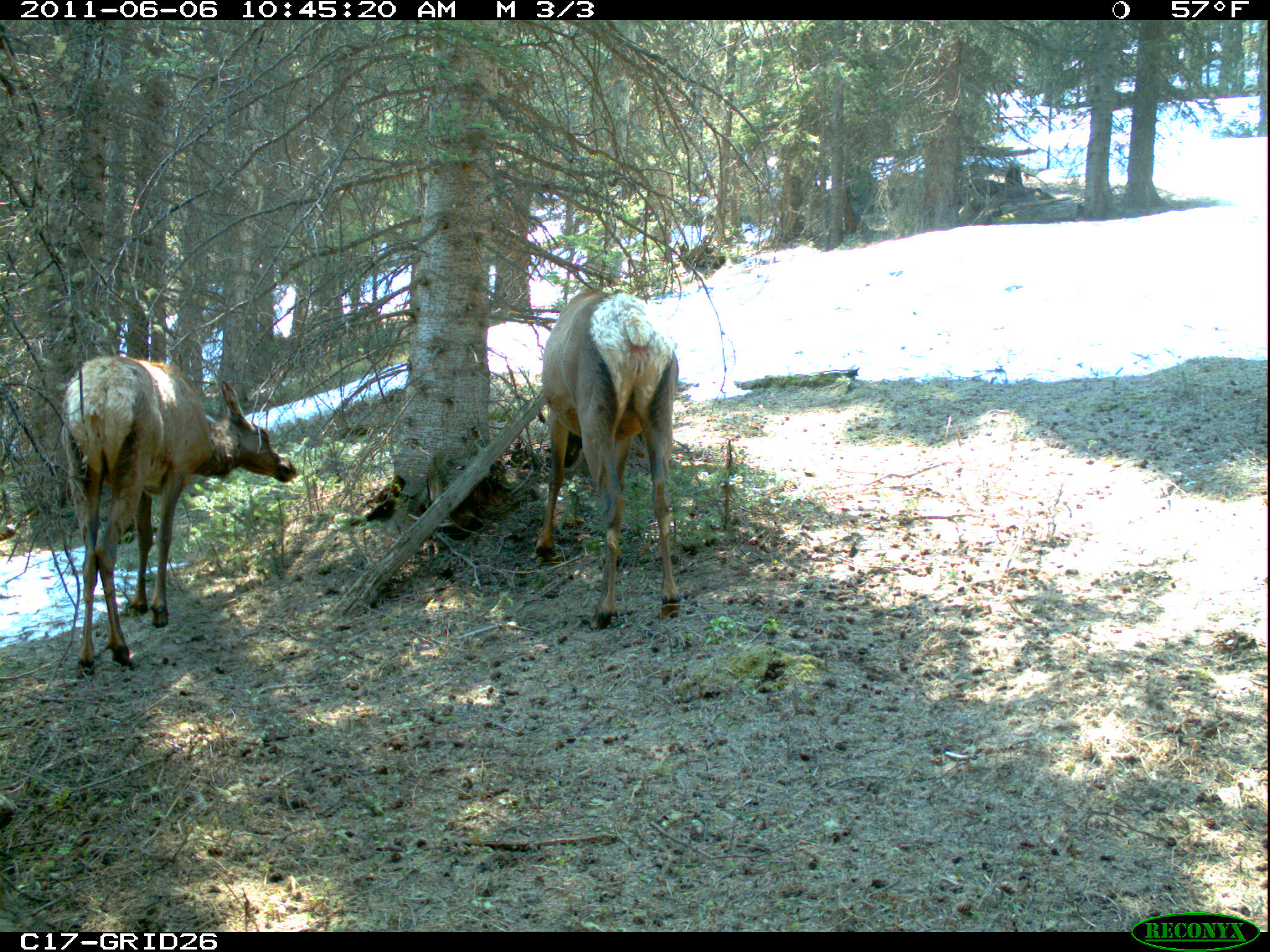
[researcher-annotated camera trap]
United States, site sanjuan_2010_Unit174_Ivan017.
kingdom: Animalia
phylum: Chordata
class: Mammalia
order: Artiodactyla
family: Cervidae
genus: Cervus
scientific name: Cervus elaphus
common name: red deer